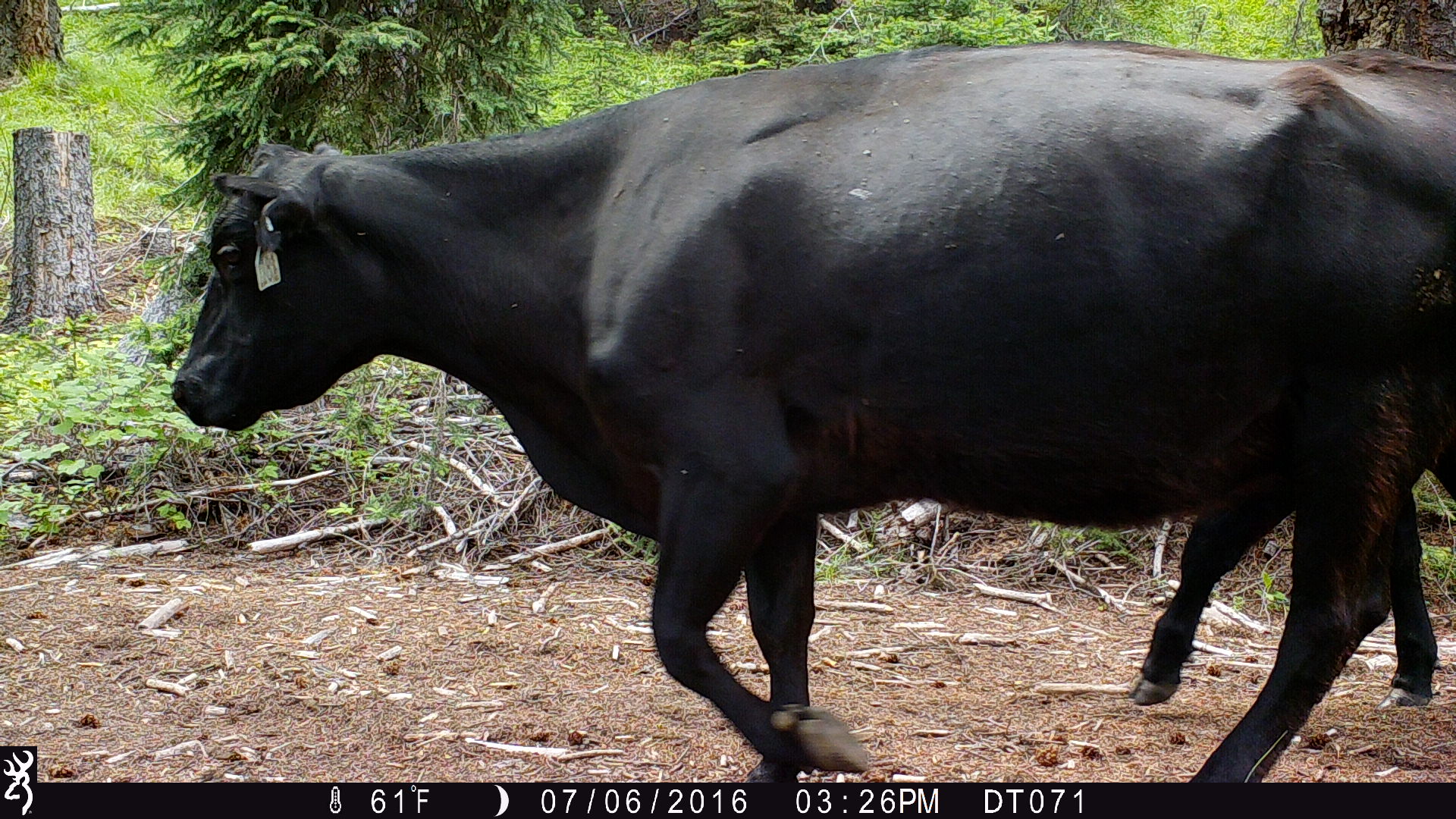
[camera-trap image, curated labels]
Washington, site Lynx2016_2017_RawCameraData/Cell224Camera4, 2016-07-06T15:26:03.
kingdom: Animalia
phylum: Chordata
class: Mammalia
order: Artiodactyla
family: Bovidae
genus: Bos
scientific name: Bos taurus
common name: domestic cattle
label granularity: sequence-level